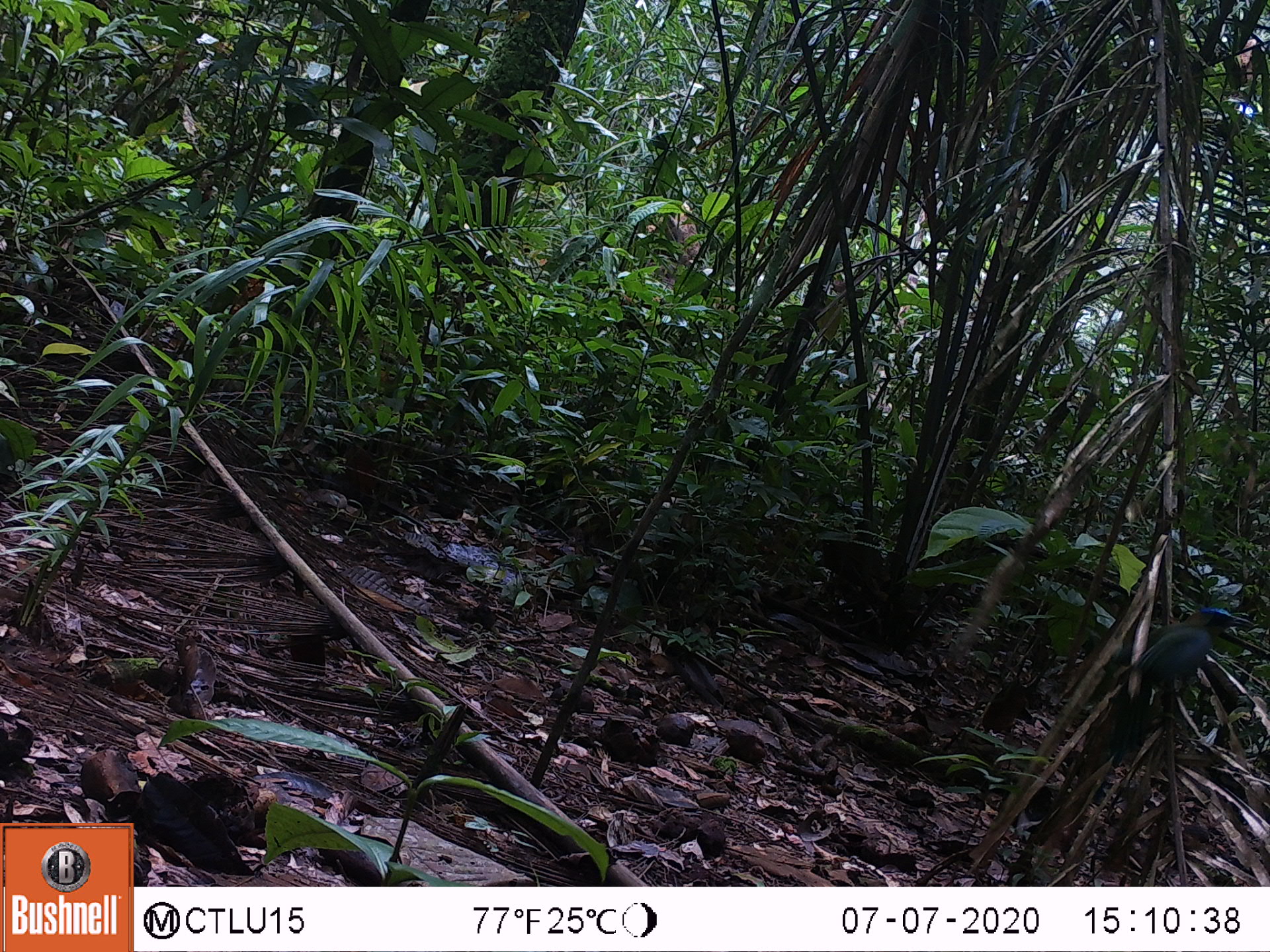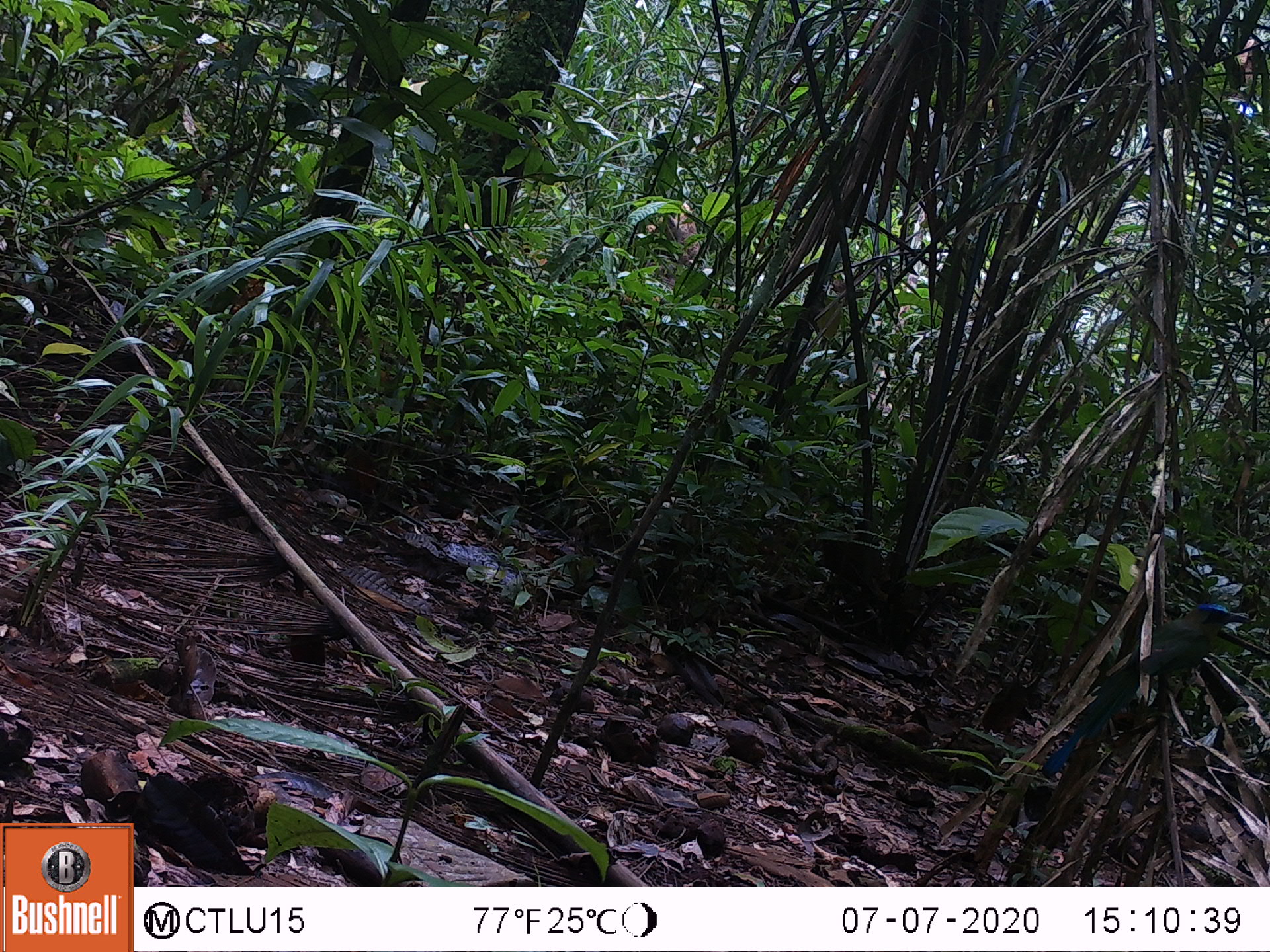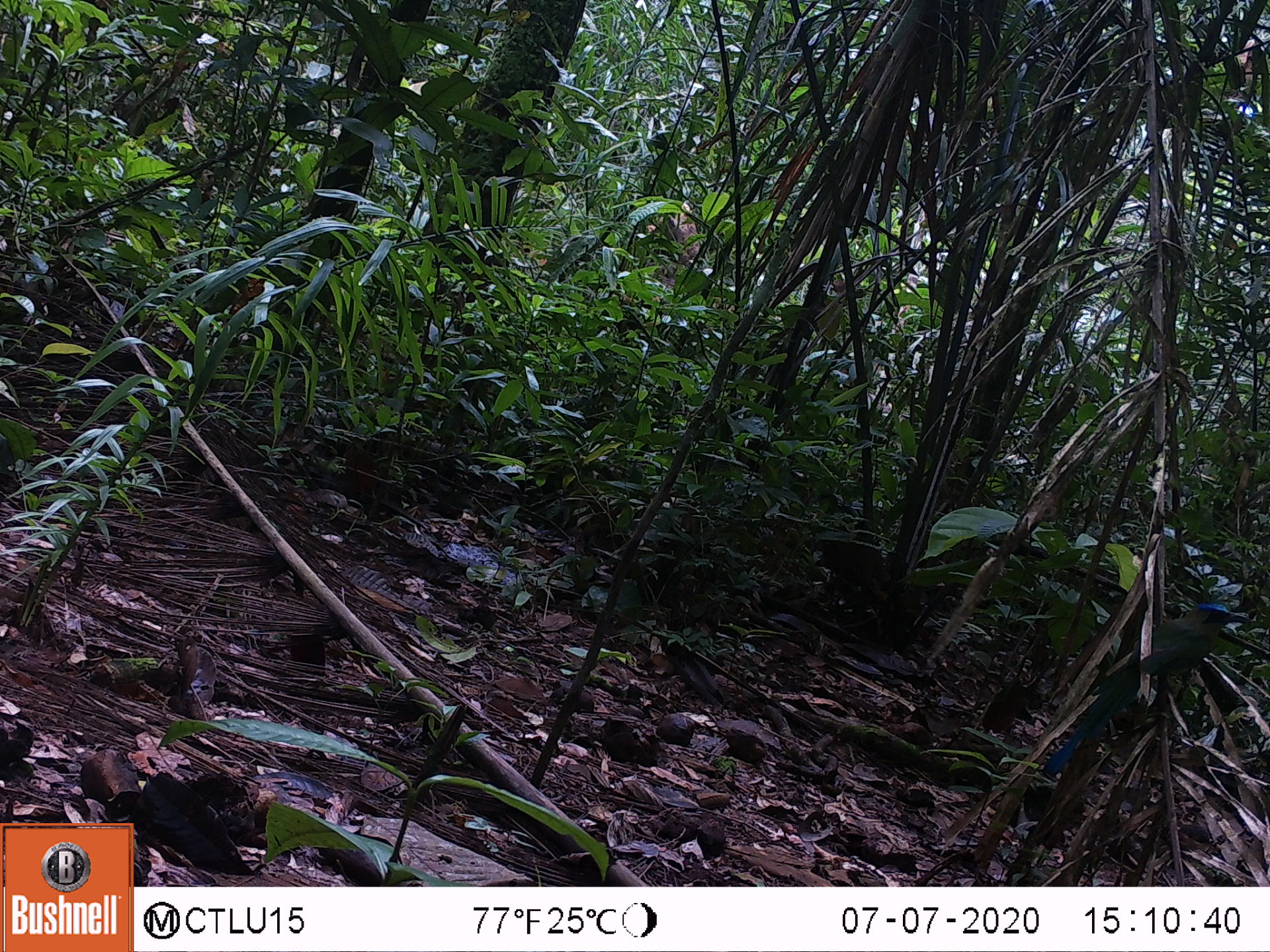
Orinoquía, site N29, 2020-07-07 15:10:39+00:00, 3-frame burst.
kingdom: Animalia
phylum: Chordata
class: Aves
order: Coraciiformes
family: Momotidae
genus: Momotus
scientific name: Momotus momota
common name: amazonian motmot